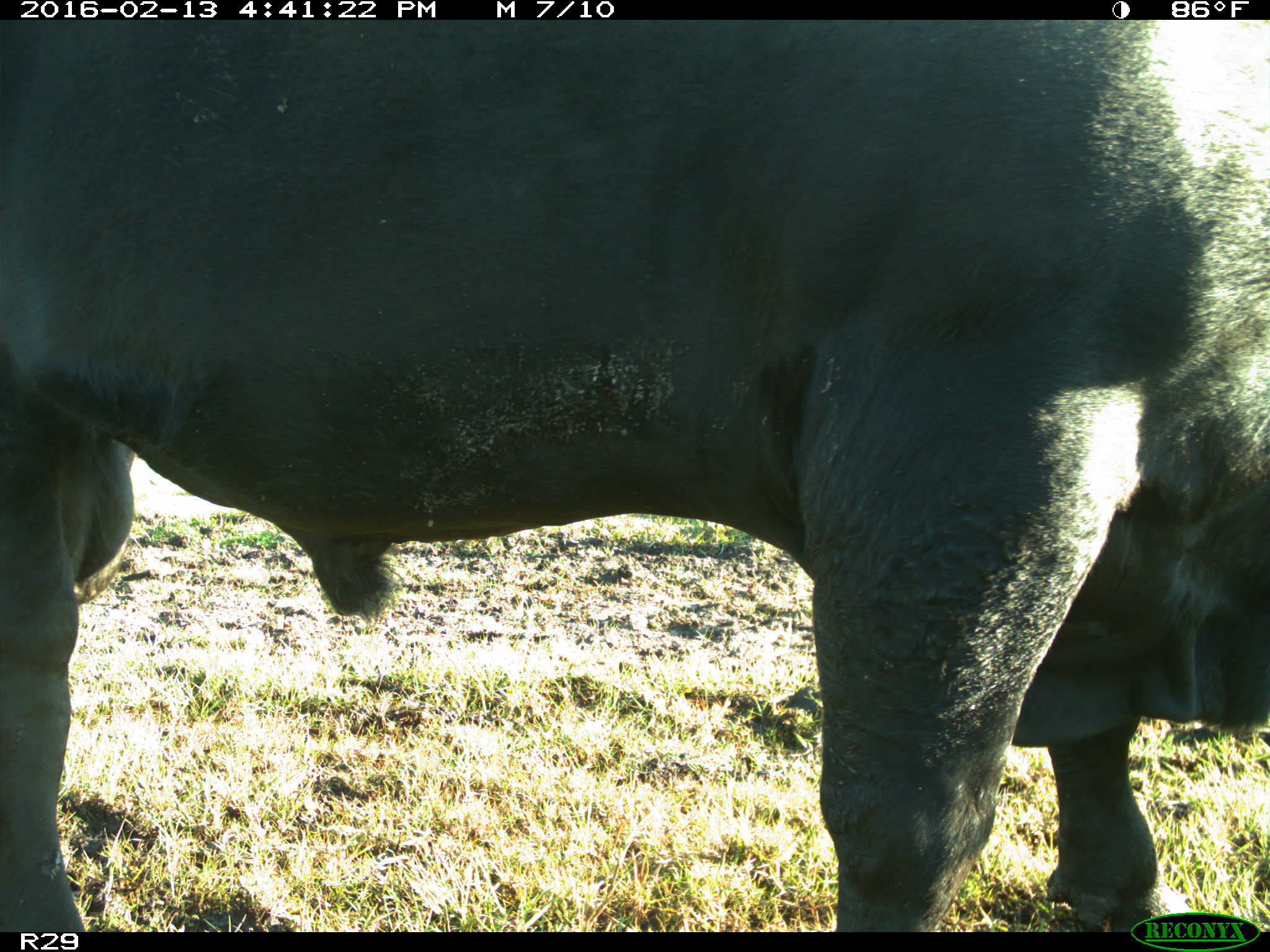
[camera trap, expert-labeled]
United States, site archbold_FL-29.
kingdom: Animalia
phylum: Chordata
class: Mammalia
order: Artiodactyla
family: Bovidae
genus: Bos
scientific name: Bos taurus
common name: domestic cow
Bos taurus (domestic cow).